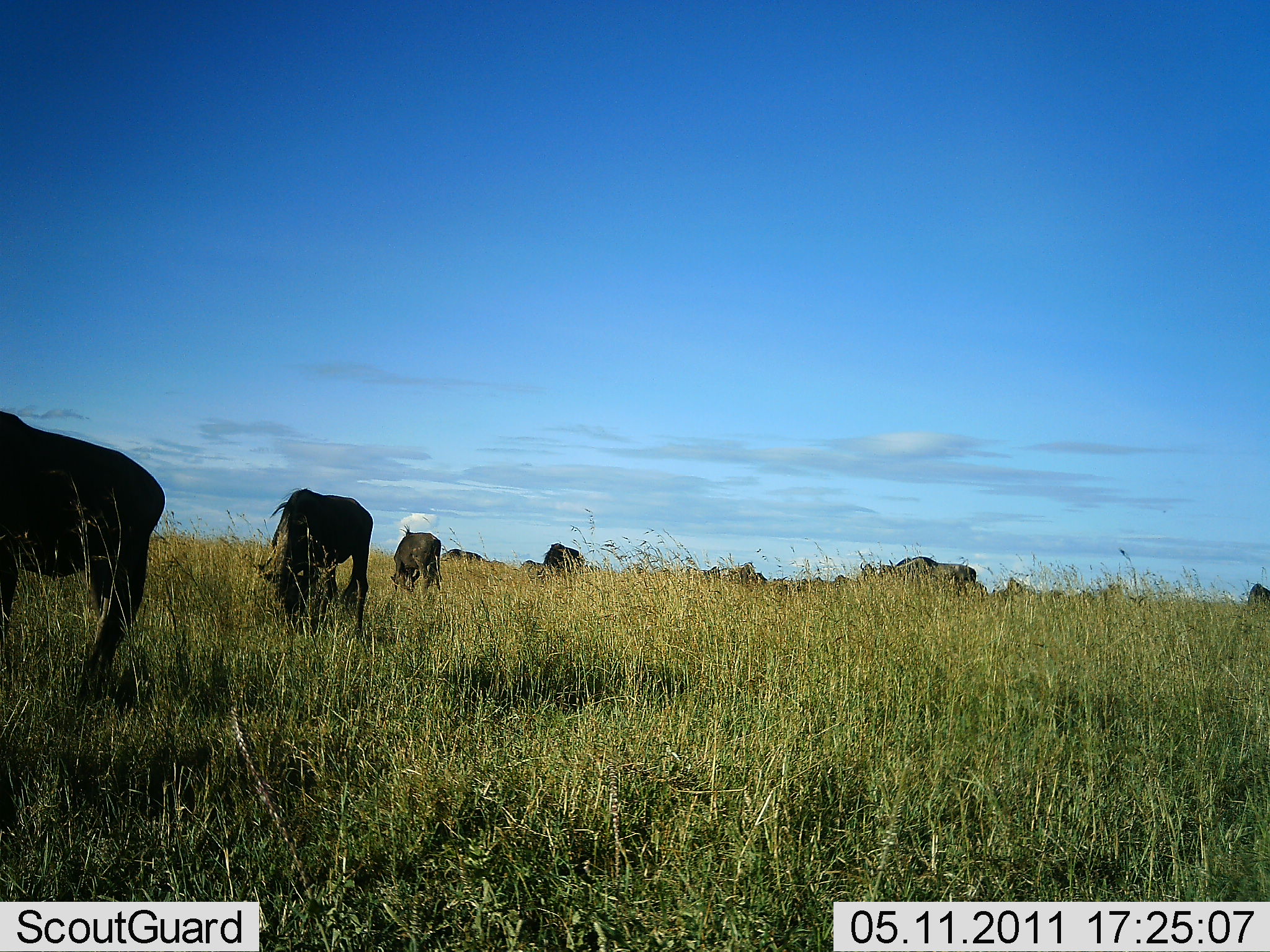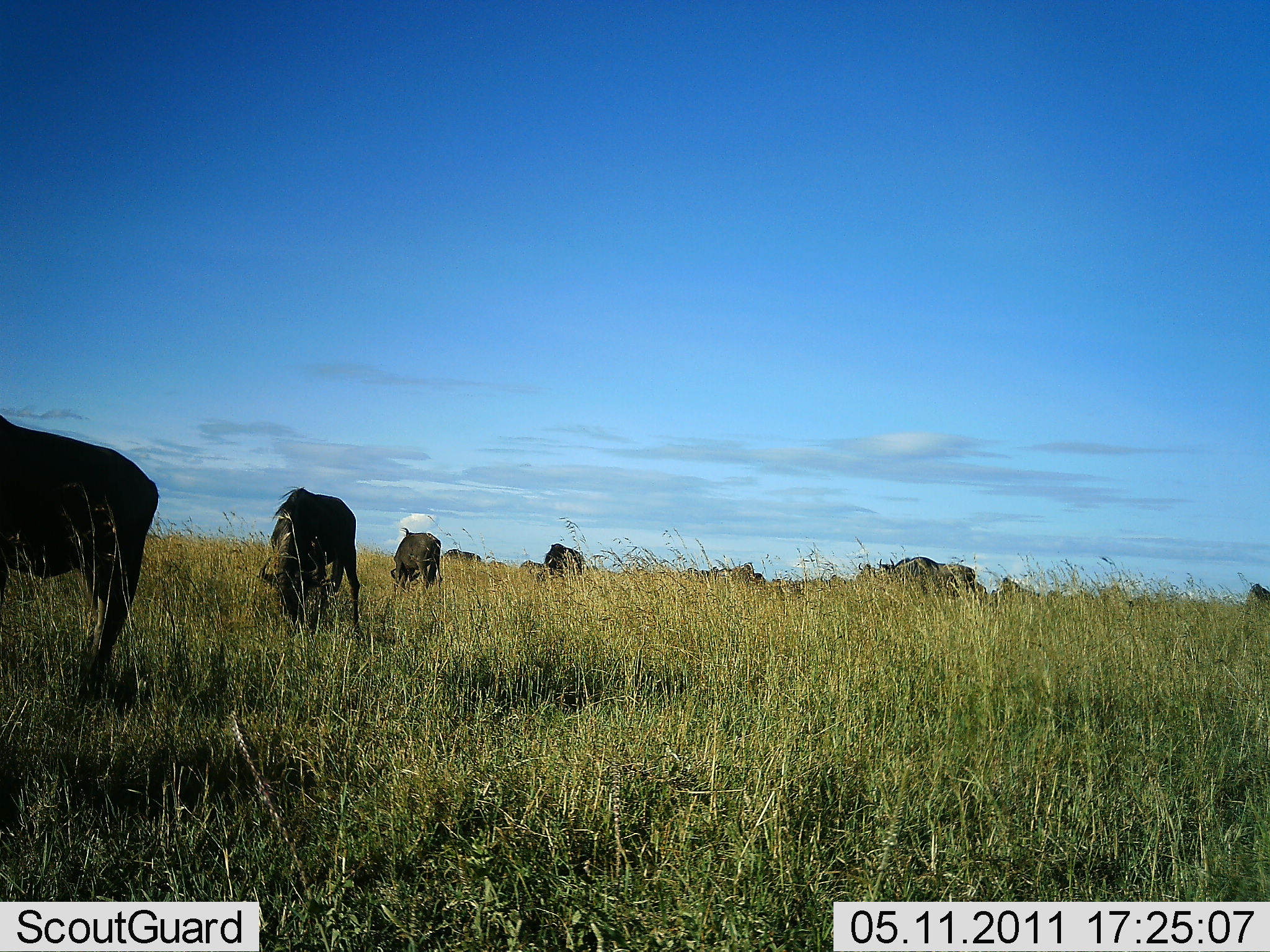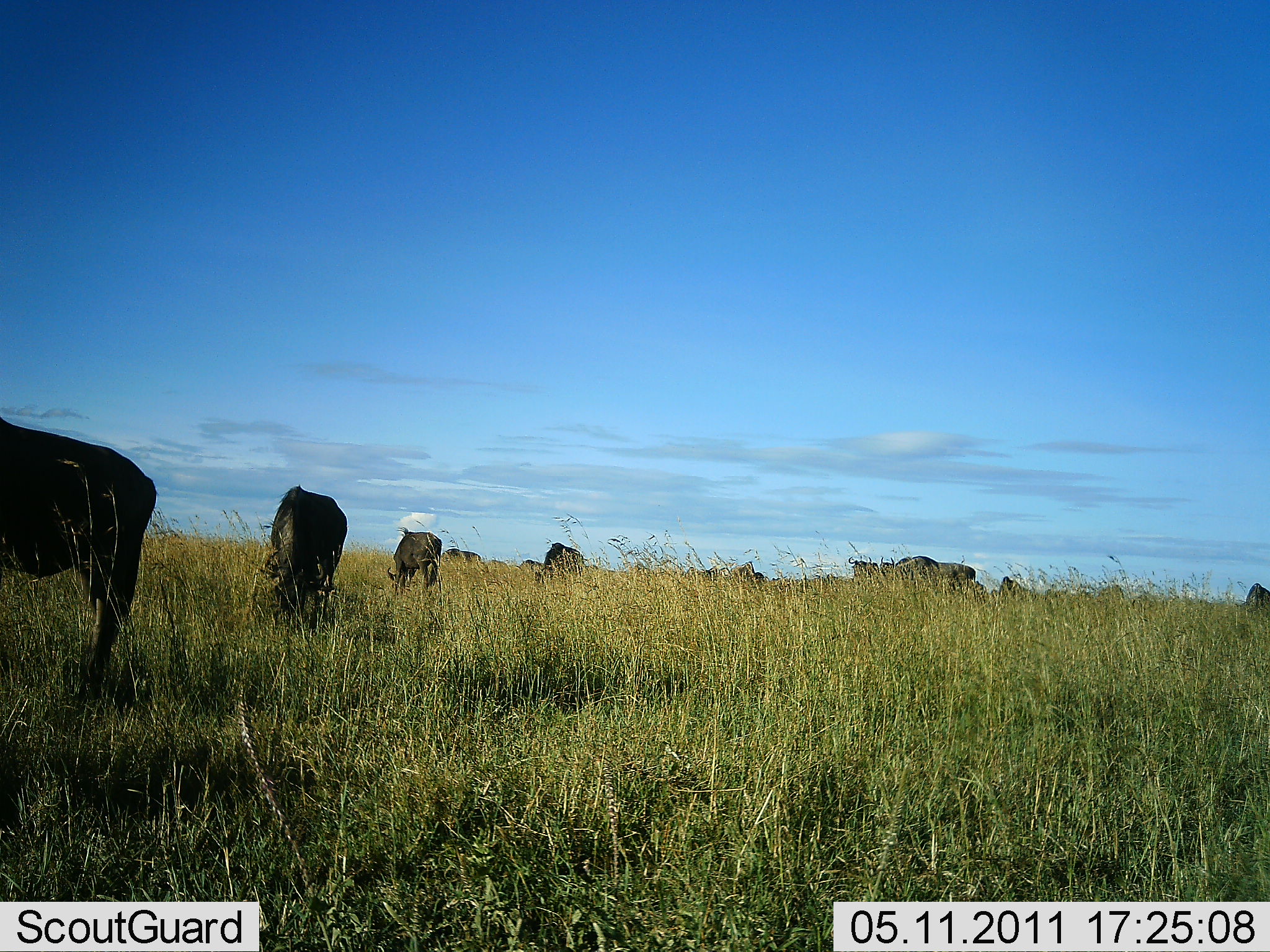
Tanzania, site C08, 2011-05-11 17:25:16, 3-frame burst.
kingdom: Animalia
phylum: Chordata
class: Mammalia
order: Artiodactyla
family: Bovidae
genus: Connochaetes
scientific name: Connochaetes taurinus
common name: blue wildebeest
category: wildebeest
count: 6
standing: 46%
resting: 0%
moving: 15%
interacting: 0%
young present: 0%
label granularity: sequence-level